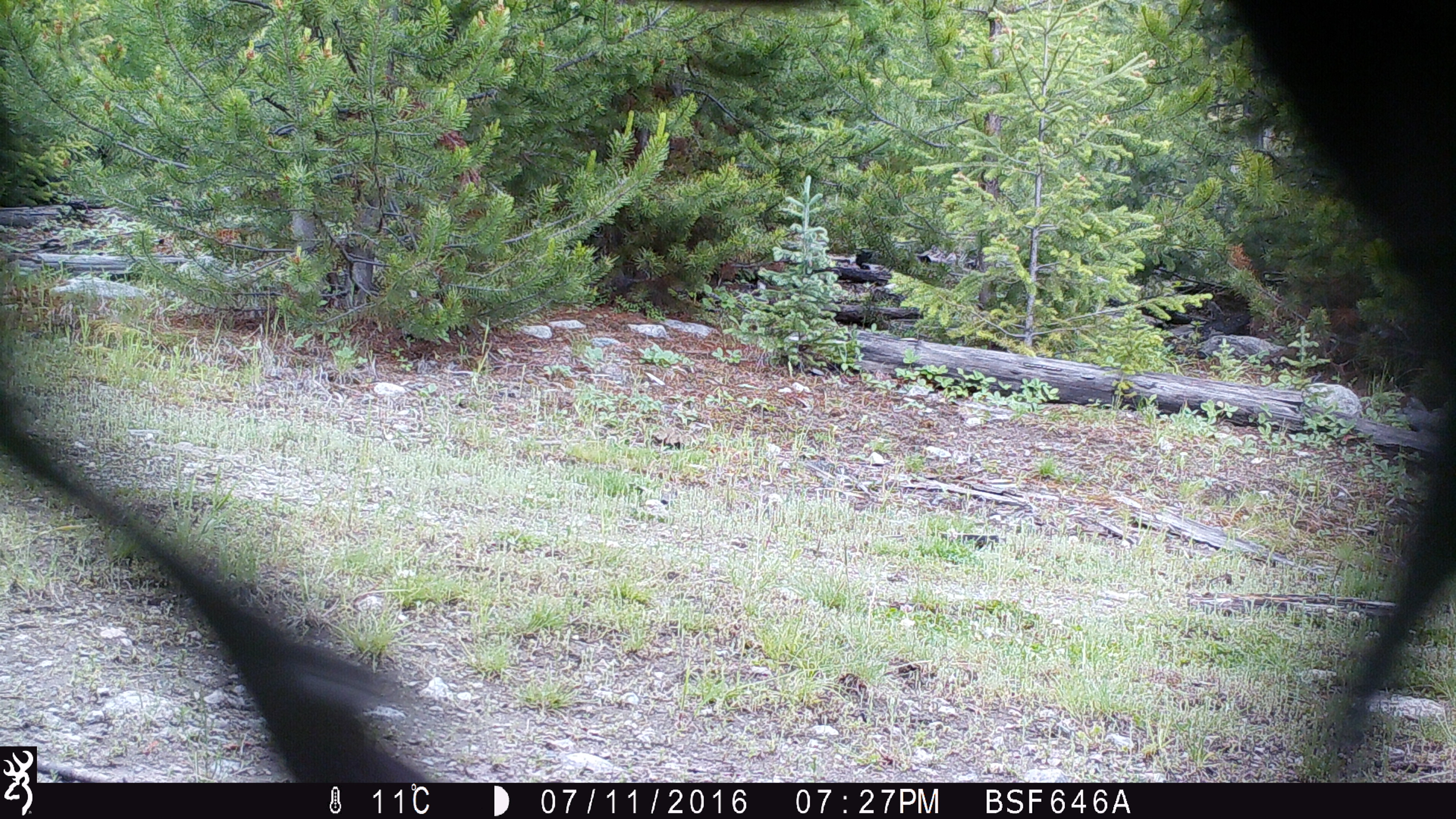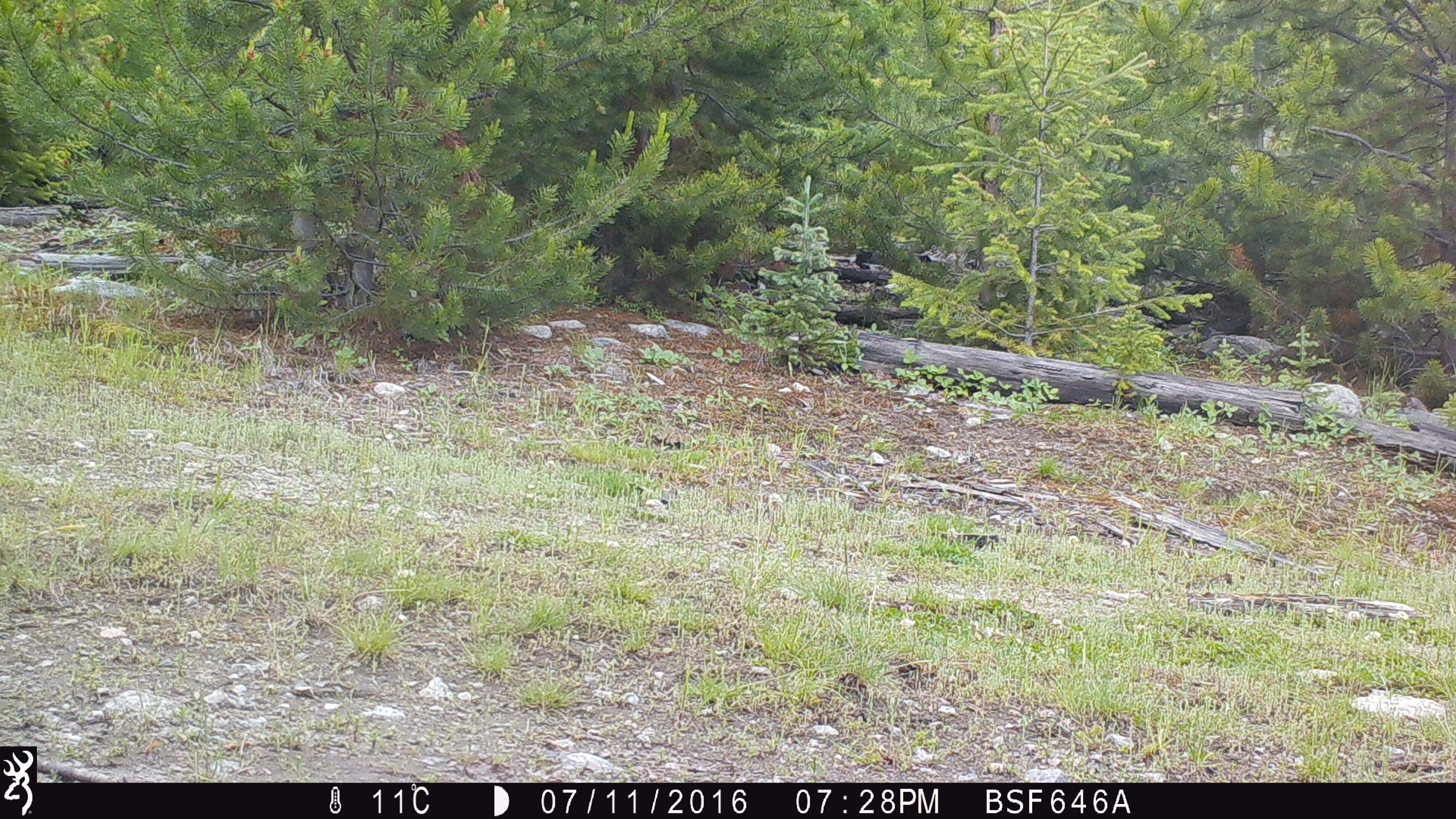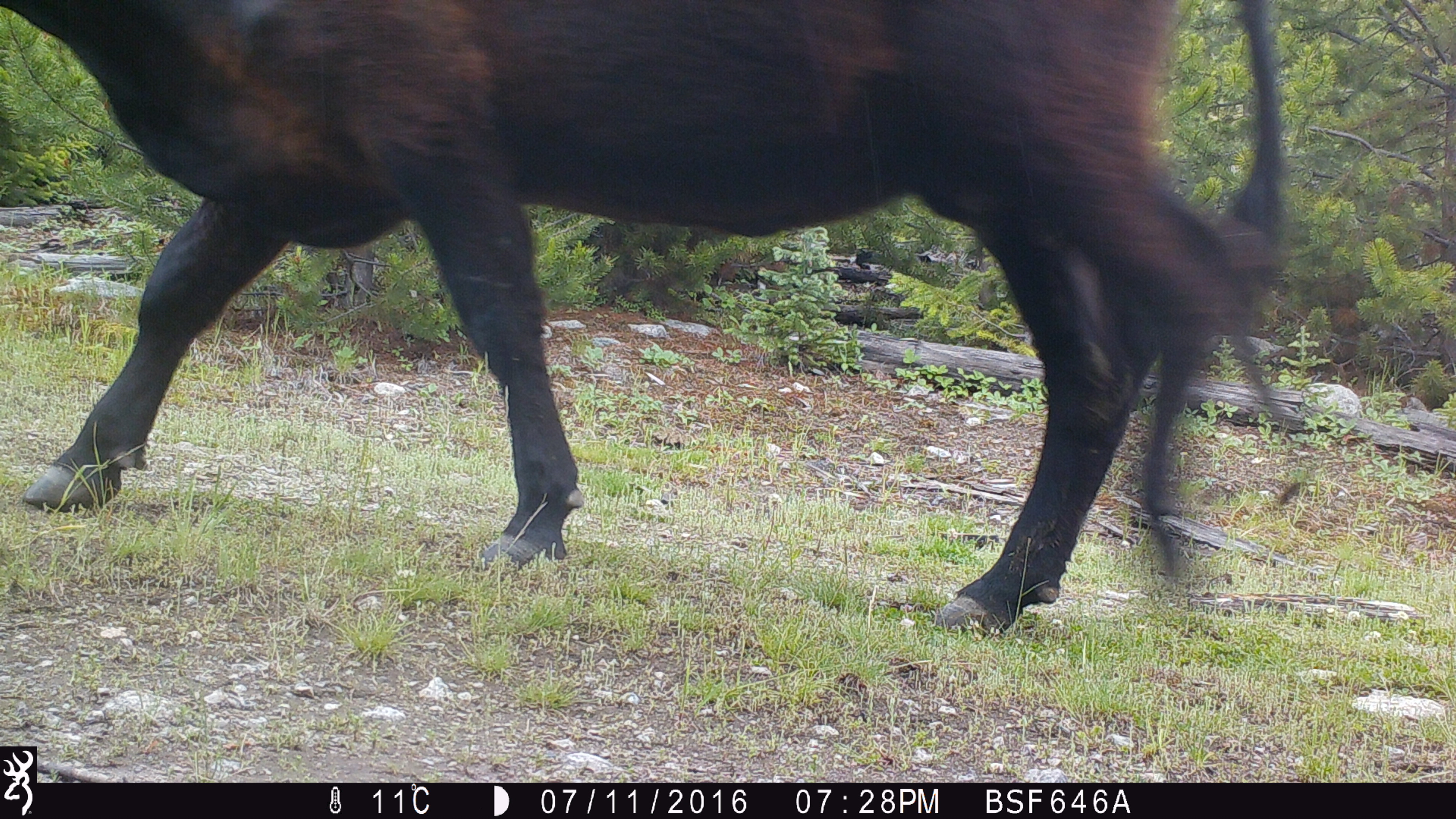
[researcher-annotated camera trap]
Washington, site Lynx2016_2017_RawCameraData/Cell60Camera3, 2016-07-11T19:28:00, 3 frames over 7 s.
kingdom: Animalia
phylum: Chordata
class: Mammalia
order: Artiodactyla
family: Bovidae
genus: Bos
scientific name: Bos taurus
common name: domestic cattle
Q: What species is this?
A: Domestic cattle (Bos taurus).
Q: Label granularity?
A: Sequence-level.